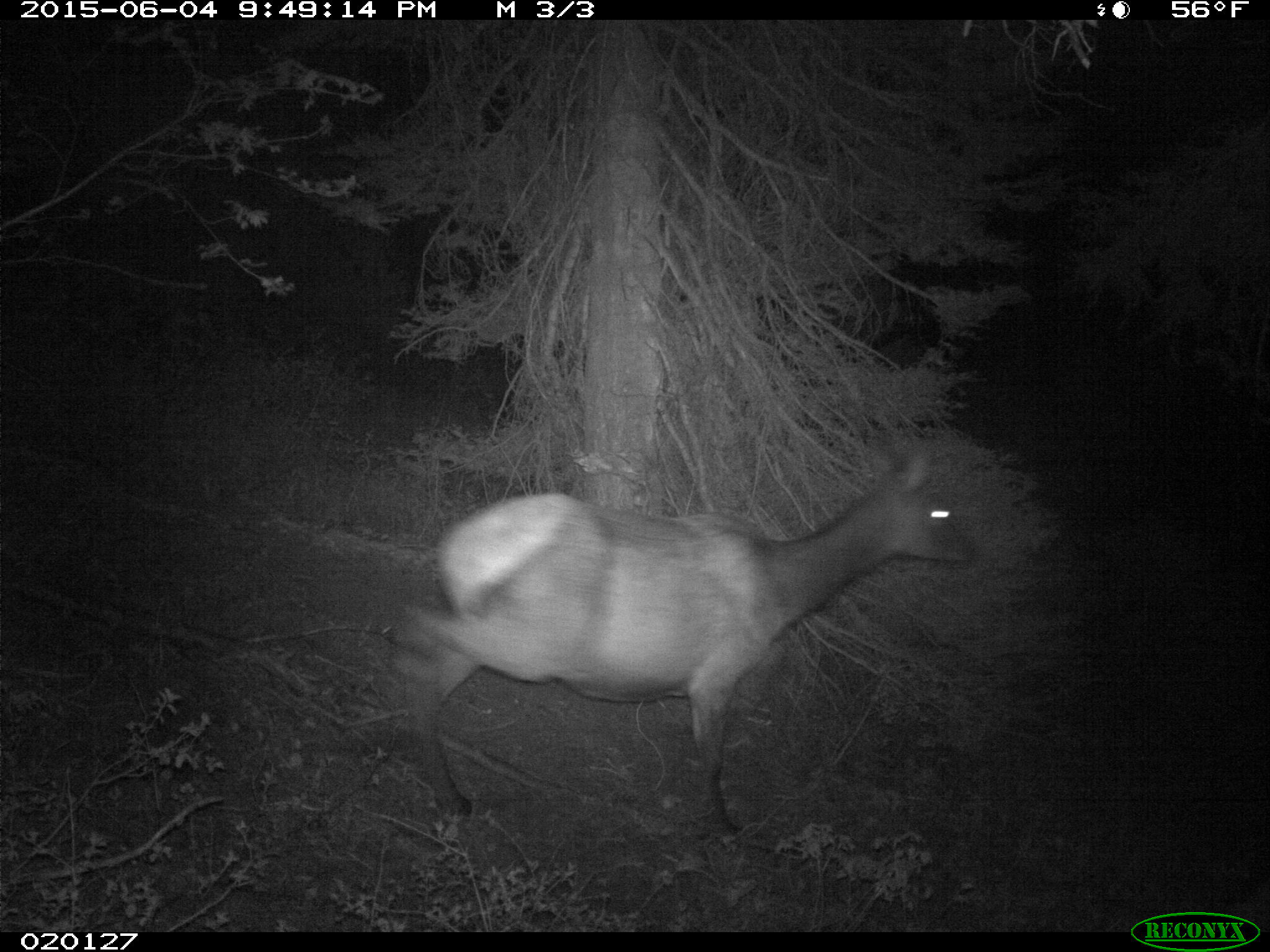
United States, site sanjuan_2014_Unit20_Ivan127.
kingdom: Animalia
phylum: Chordata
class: Mammalia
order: Artiodactyla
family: Cervidae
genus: Cervus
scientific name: Cervus elaphus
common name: red deer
Cervus elaphus (red deer).